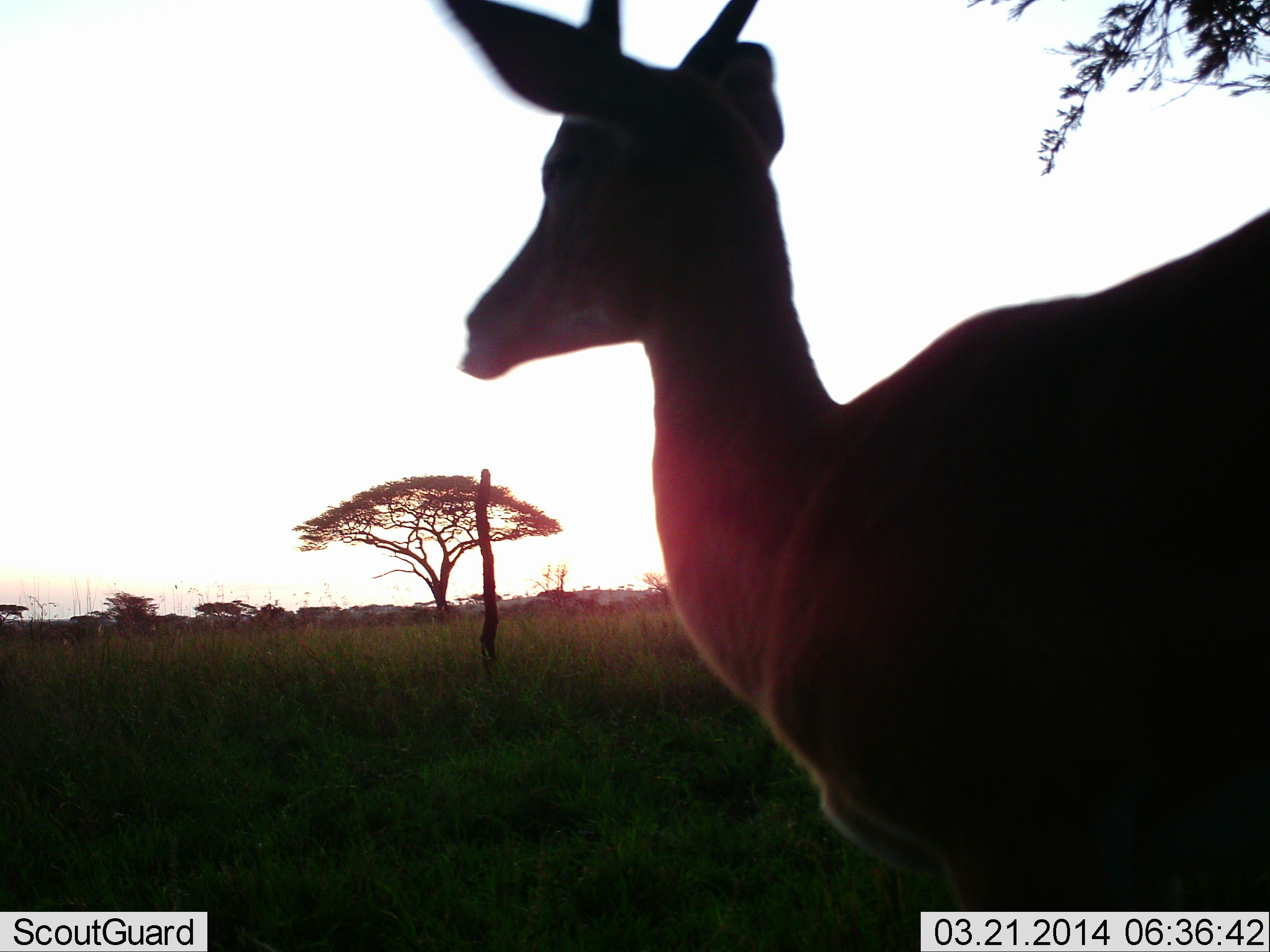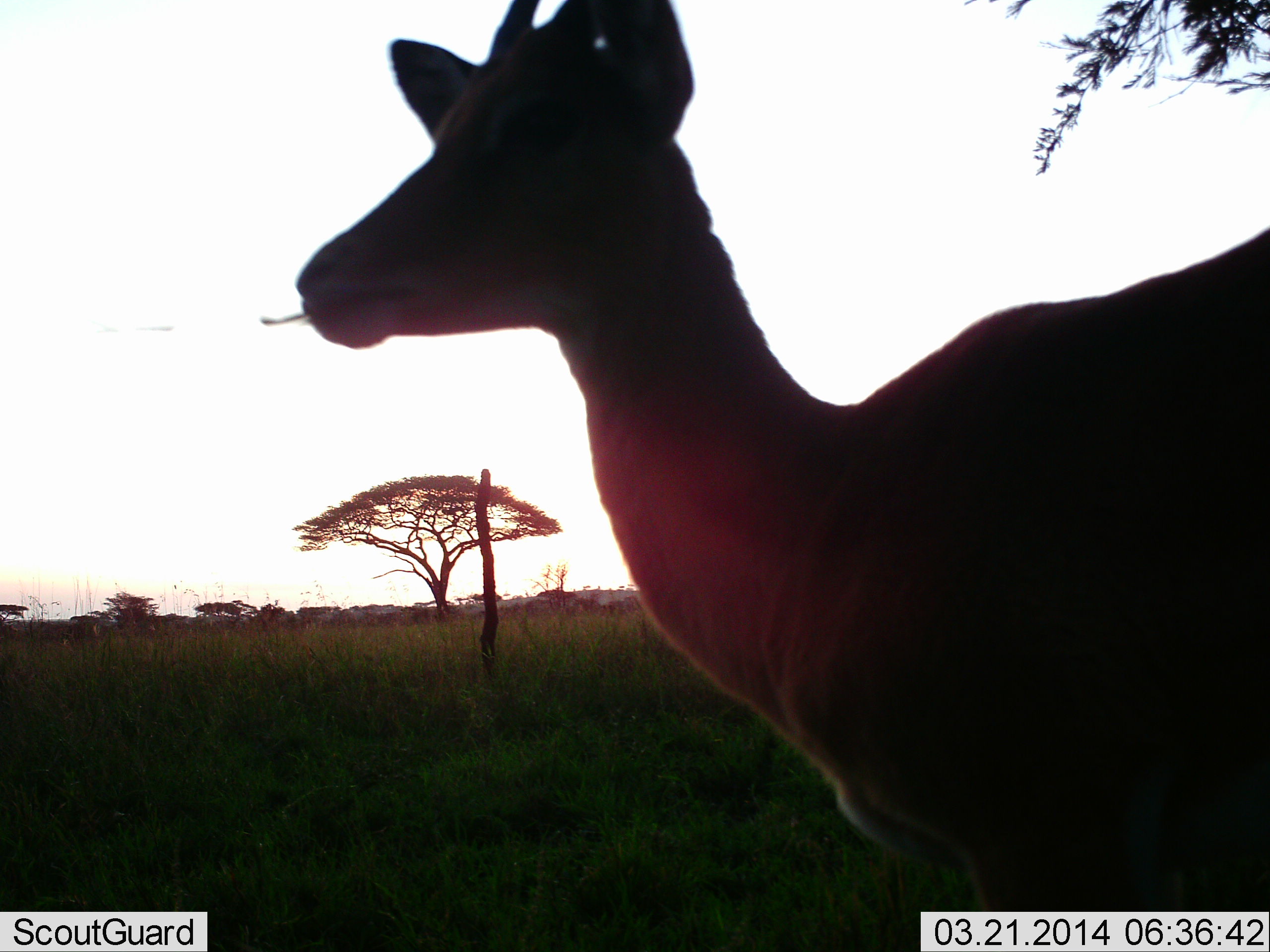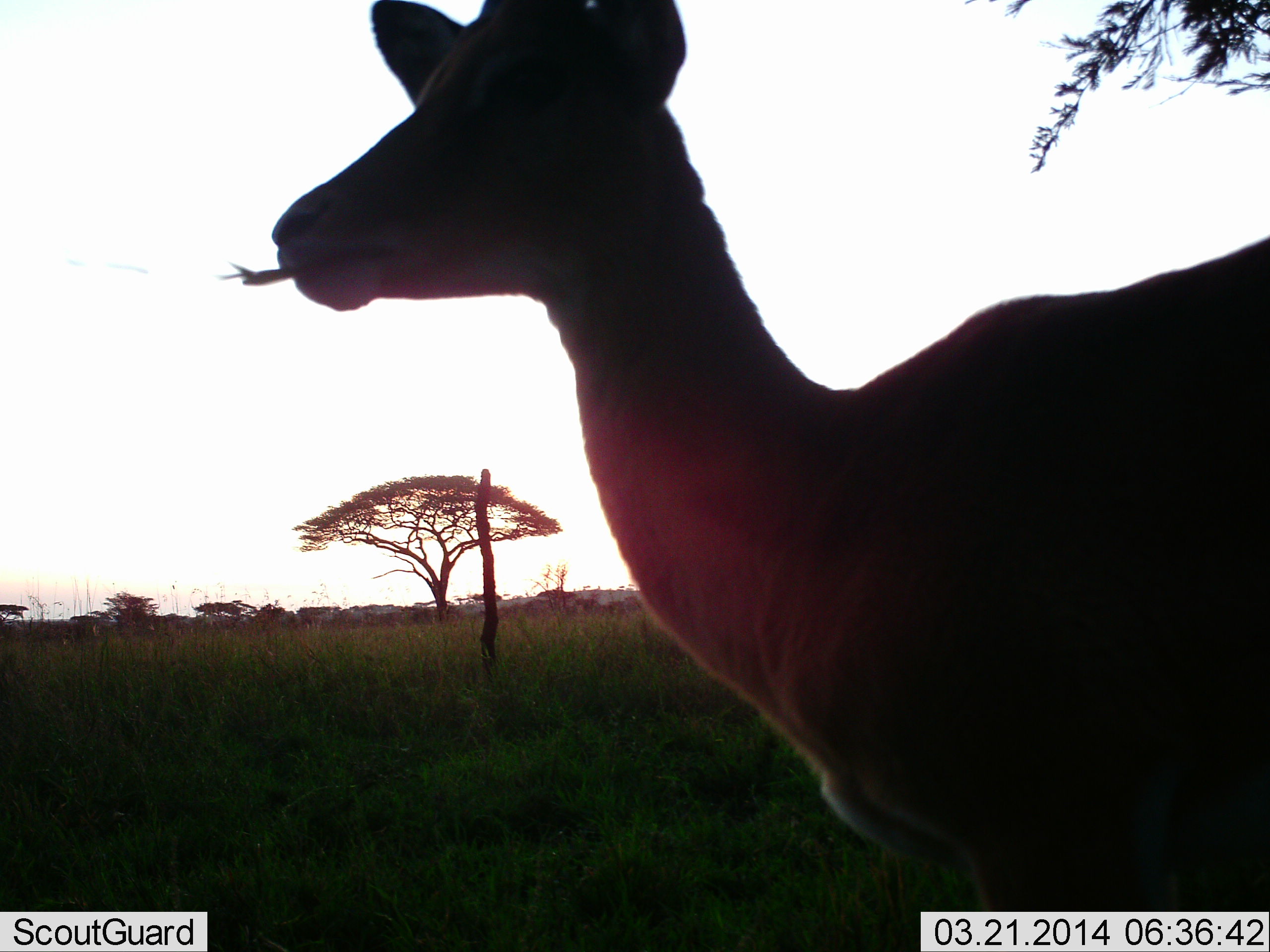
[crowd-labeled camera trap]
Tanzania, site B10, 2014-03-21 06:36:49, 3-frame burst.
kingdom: Animalia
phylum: Chordata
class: Mammalia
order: Artiodactyla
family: Bovidae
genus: Nanger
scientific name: Nanger granti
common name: grant's gazelle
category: gazellegrants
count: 1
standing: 89%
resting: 0%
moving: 0%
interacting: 0%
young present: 0%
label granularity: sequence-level